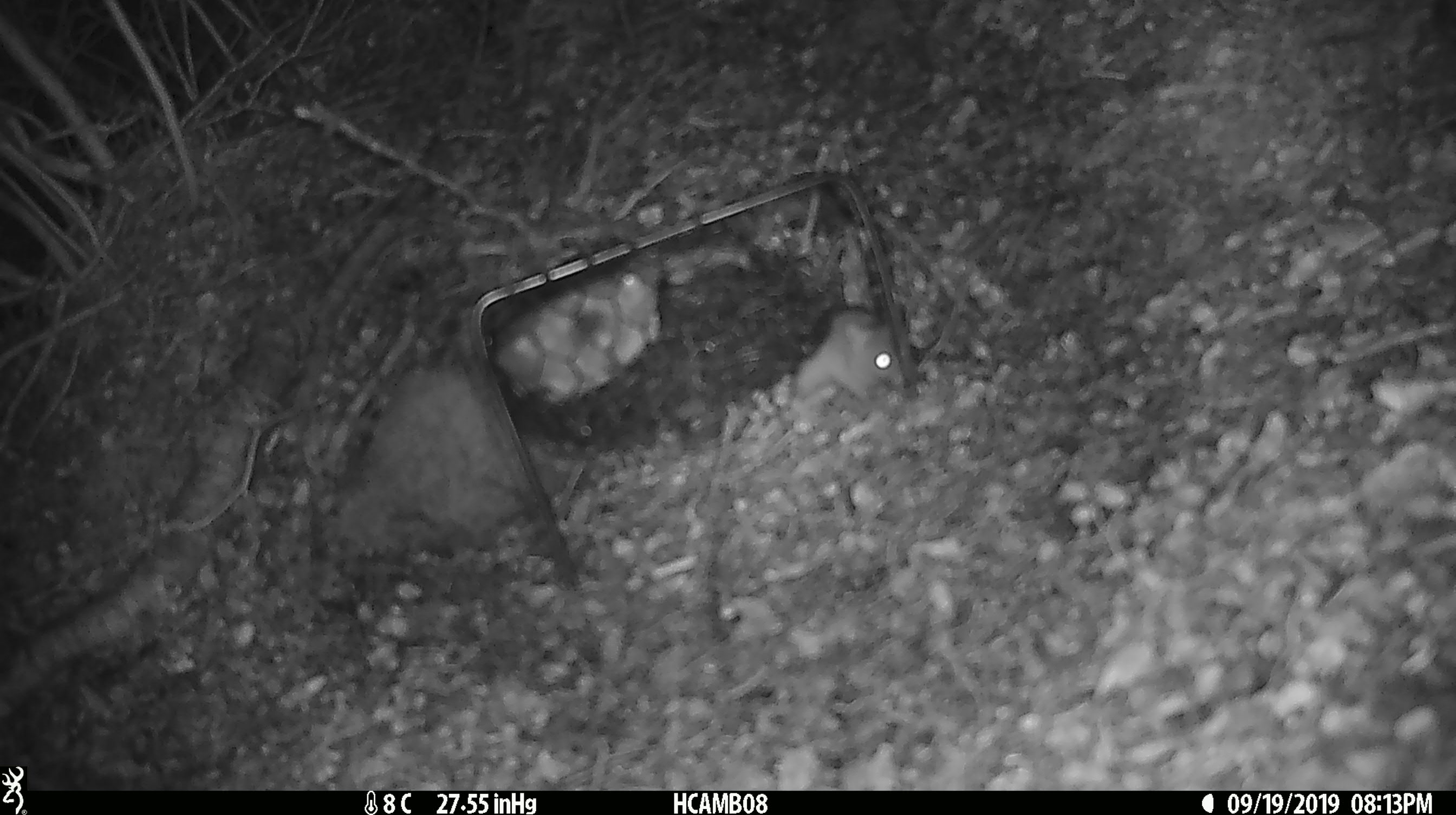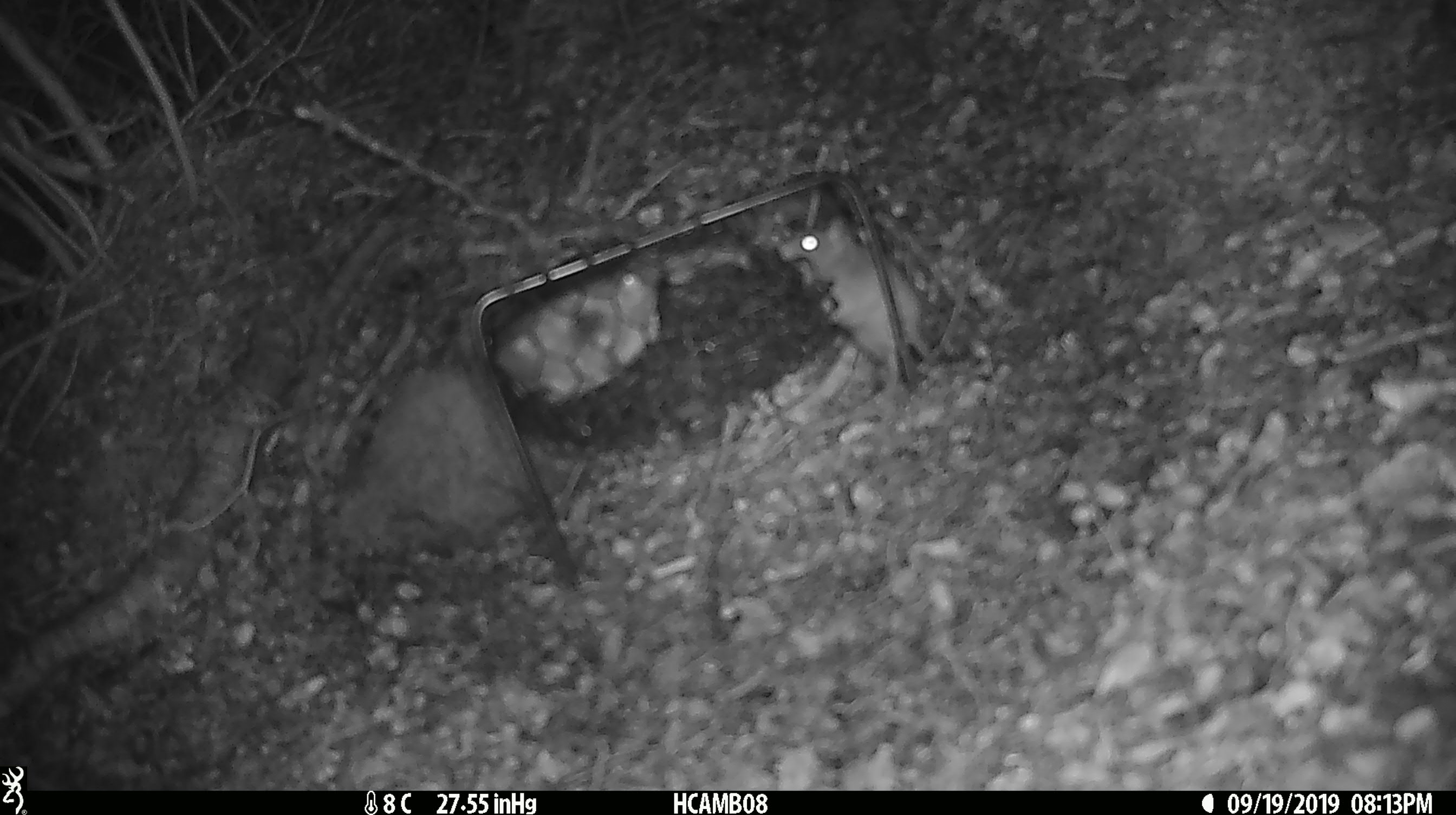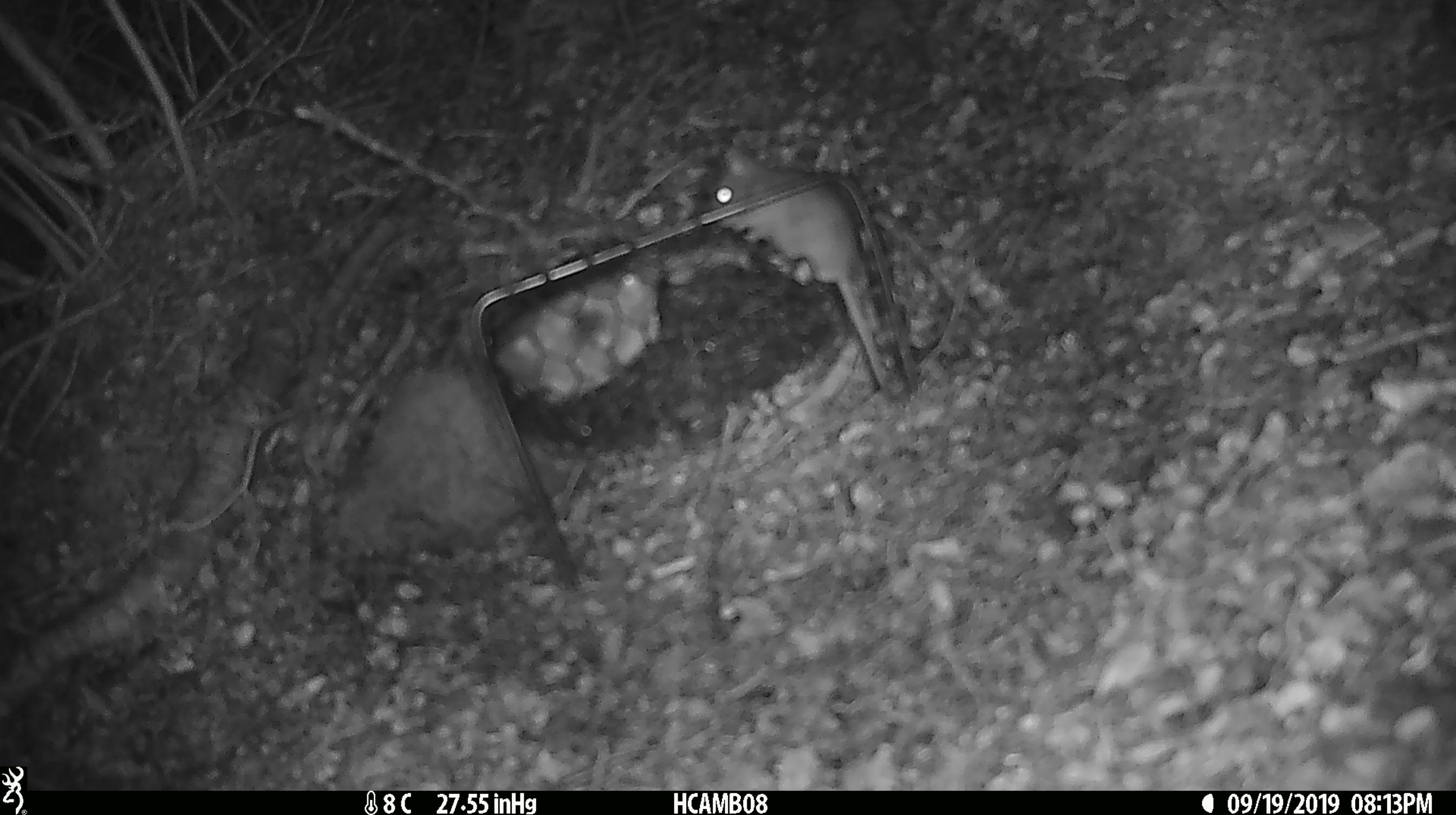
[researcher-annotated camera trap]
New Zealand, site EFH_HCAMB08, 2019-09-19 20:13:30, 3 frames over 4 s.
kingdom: Animalia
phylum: Chordata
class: Mammalia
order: Rodentia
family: Muridae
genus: Mus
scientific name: Mus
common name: mouse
Mouse (Mus).